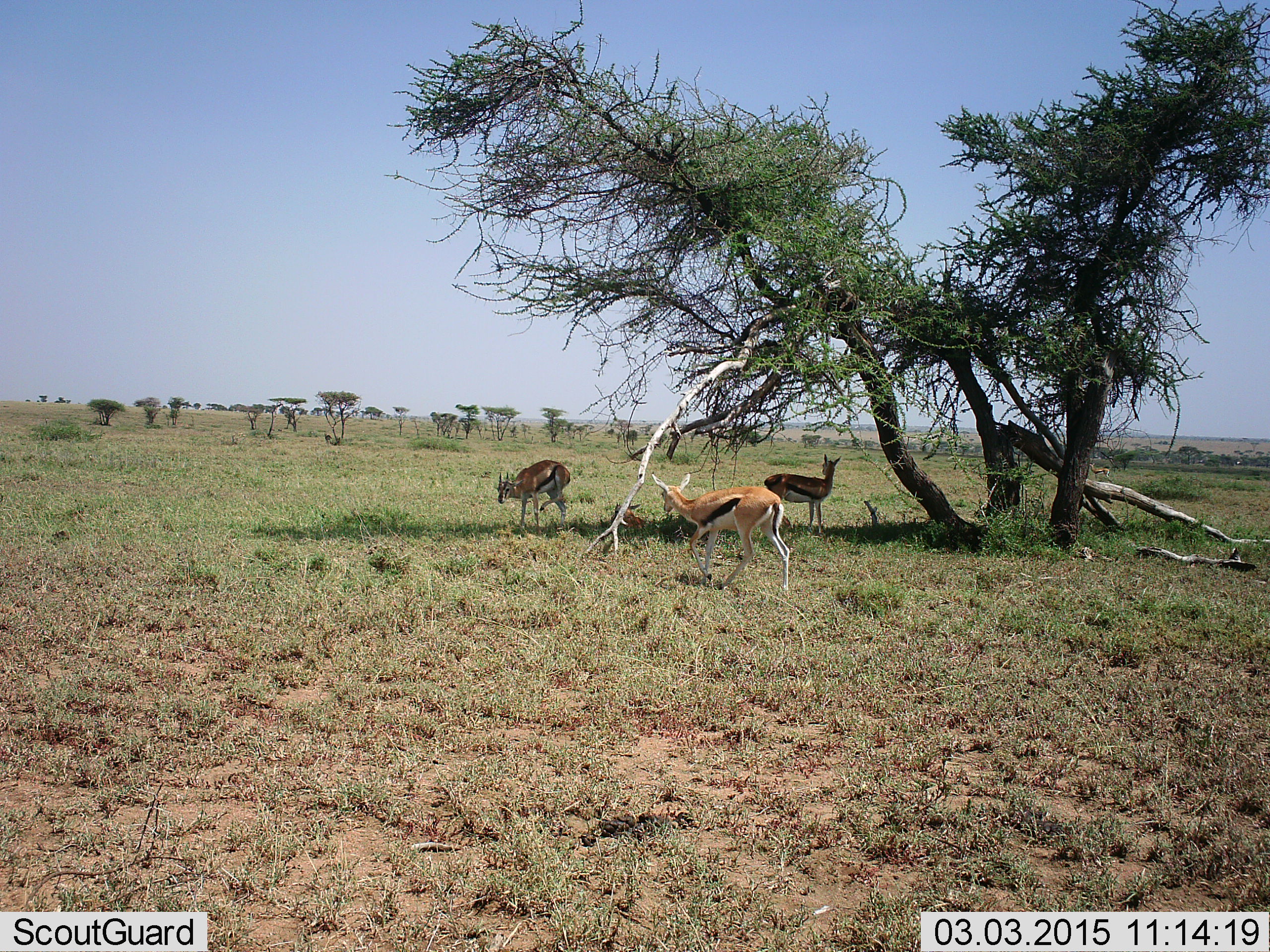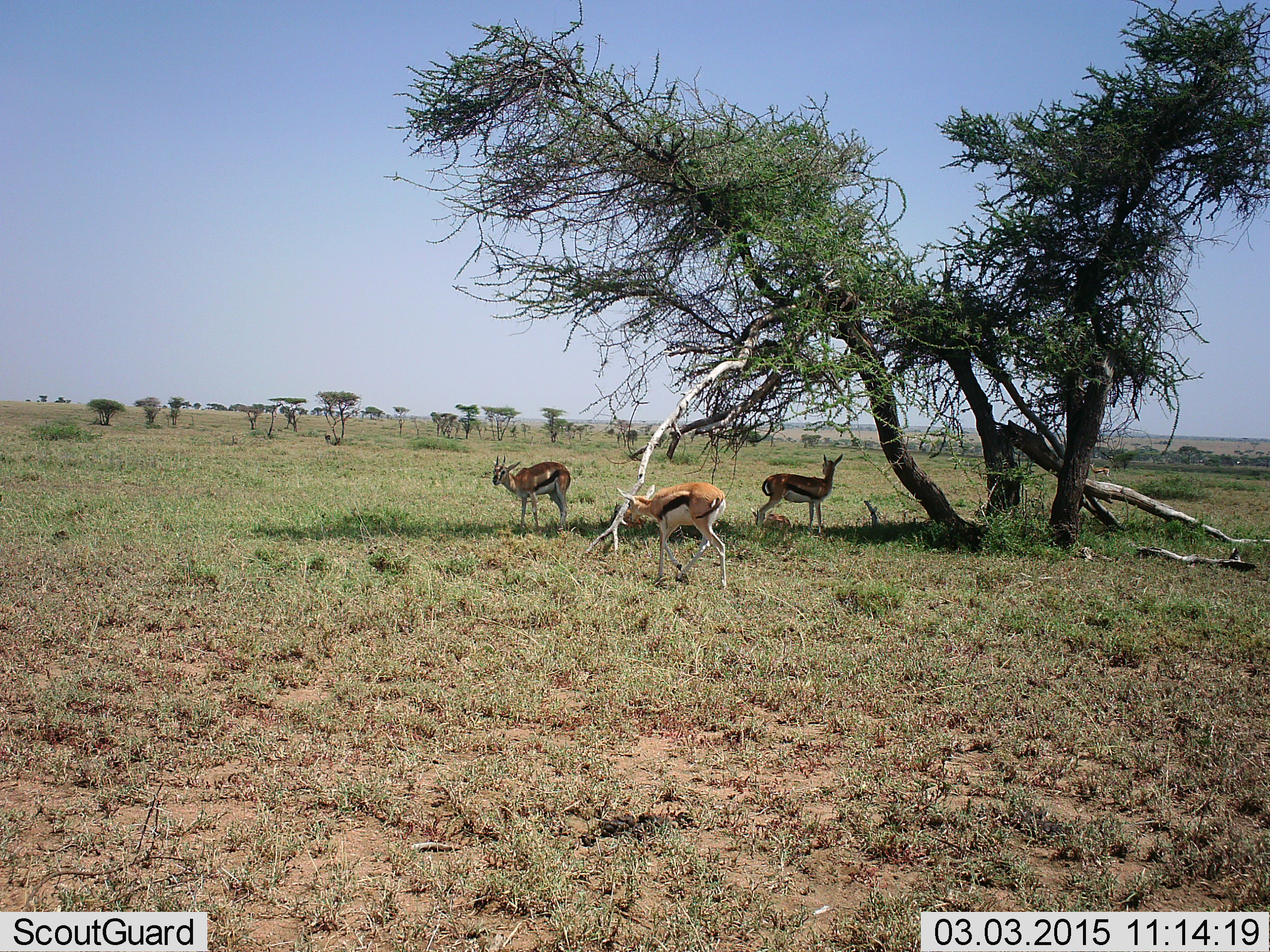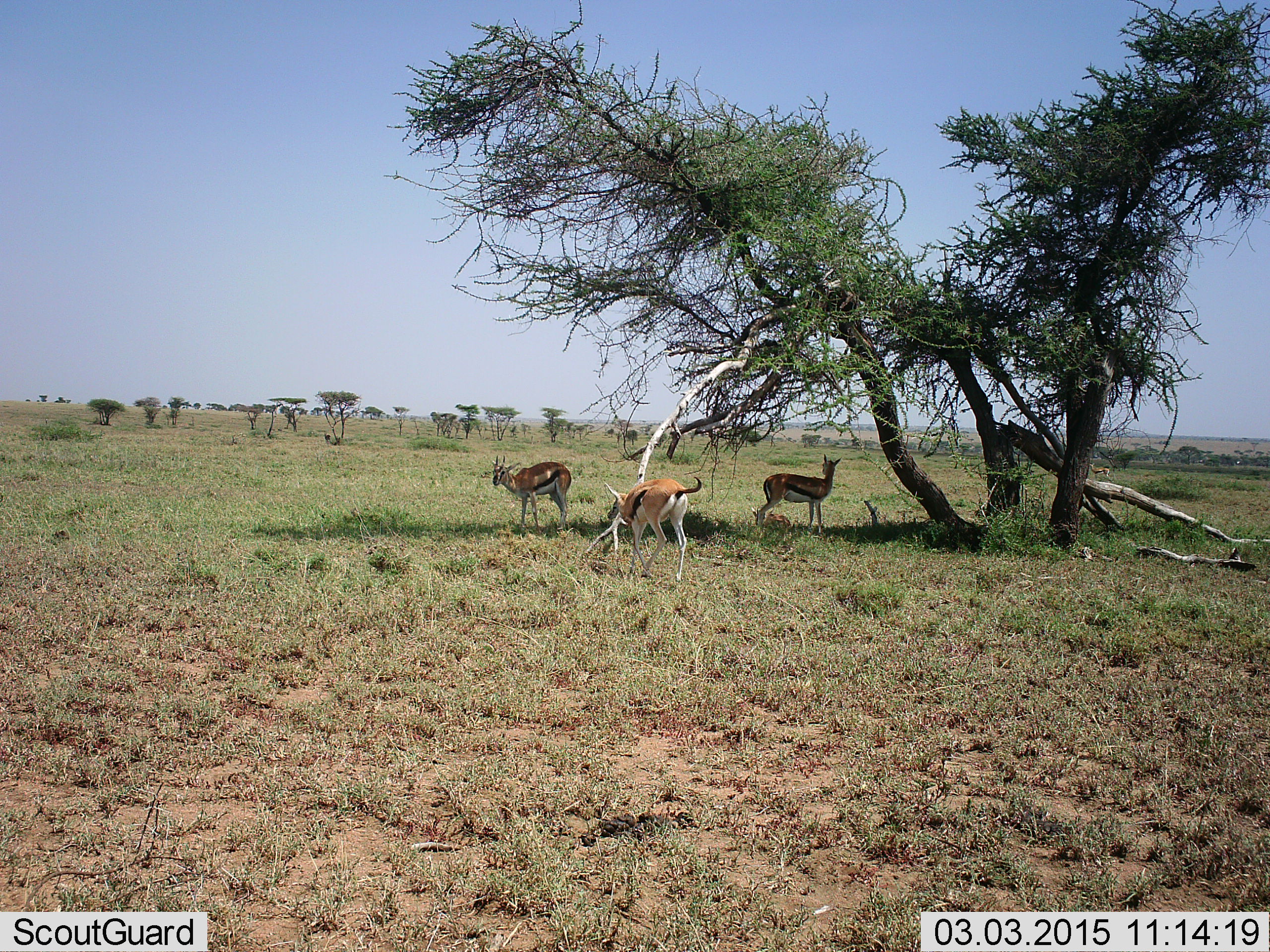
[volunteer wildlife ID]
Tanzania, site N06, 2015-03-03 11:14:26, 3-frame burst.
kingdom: Animalia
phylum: Chordata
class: Mammalia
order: Artiodactyla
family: Bovidae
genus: Eudorcas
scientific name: Eudorcas thomsonii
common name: thomson's gazelle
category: gazellethomsons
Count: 3.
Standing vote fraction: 90%.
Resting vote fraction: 0%.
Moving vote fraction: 80%.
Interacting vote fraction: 0%.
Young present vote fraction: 10%.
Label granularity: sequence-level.